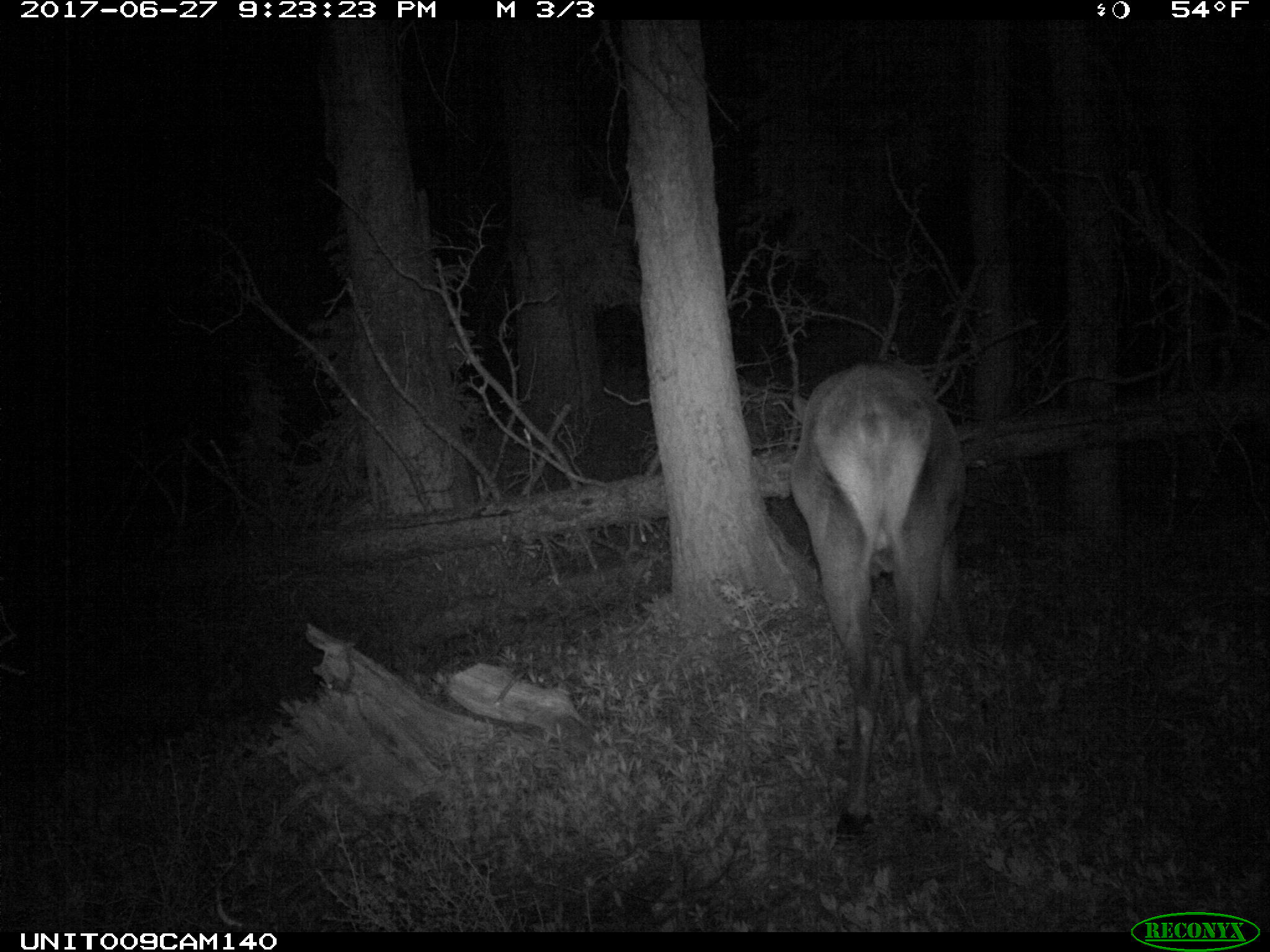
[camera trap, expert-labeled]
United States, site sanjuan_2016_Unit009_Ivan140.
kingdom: Animalia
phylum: Chordata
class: Mammalia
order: Artiodactyla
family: Cervidae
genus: Cervus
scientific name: Cervus elaphus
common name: red deer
Cervus elaphus (red deer).